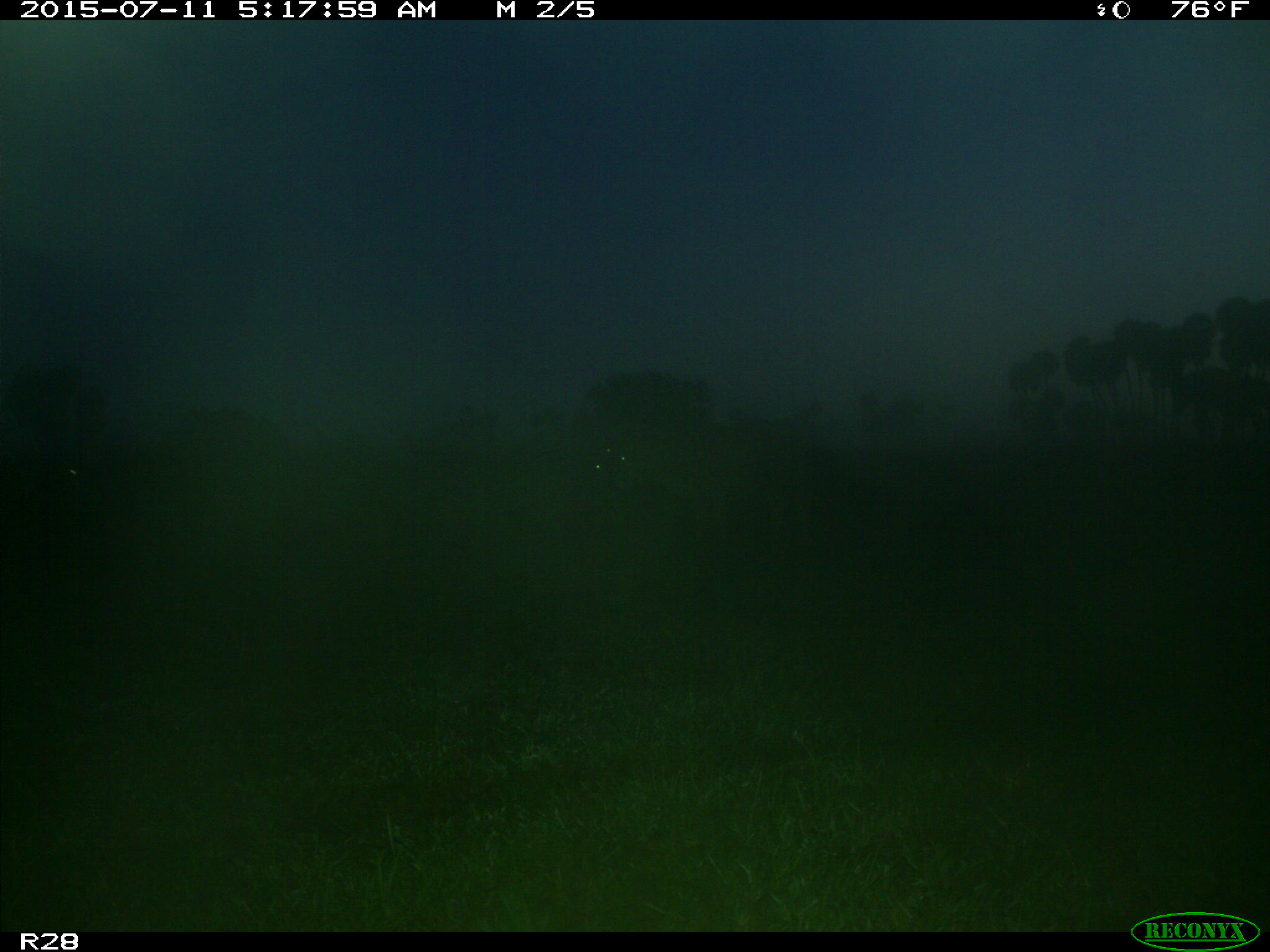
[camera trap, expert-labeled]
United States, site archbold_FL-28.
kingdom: Animalia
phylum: Chordata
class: Mammalia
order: Artiodactyla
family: Bovidae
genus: Bos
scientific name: Bos taurus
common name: domestic cow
Bos taurus (domestic cow).